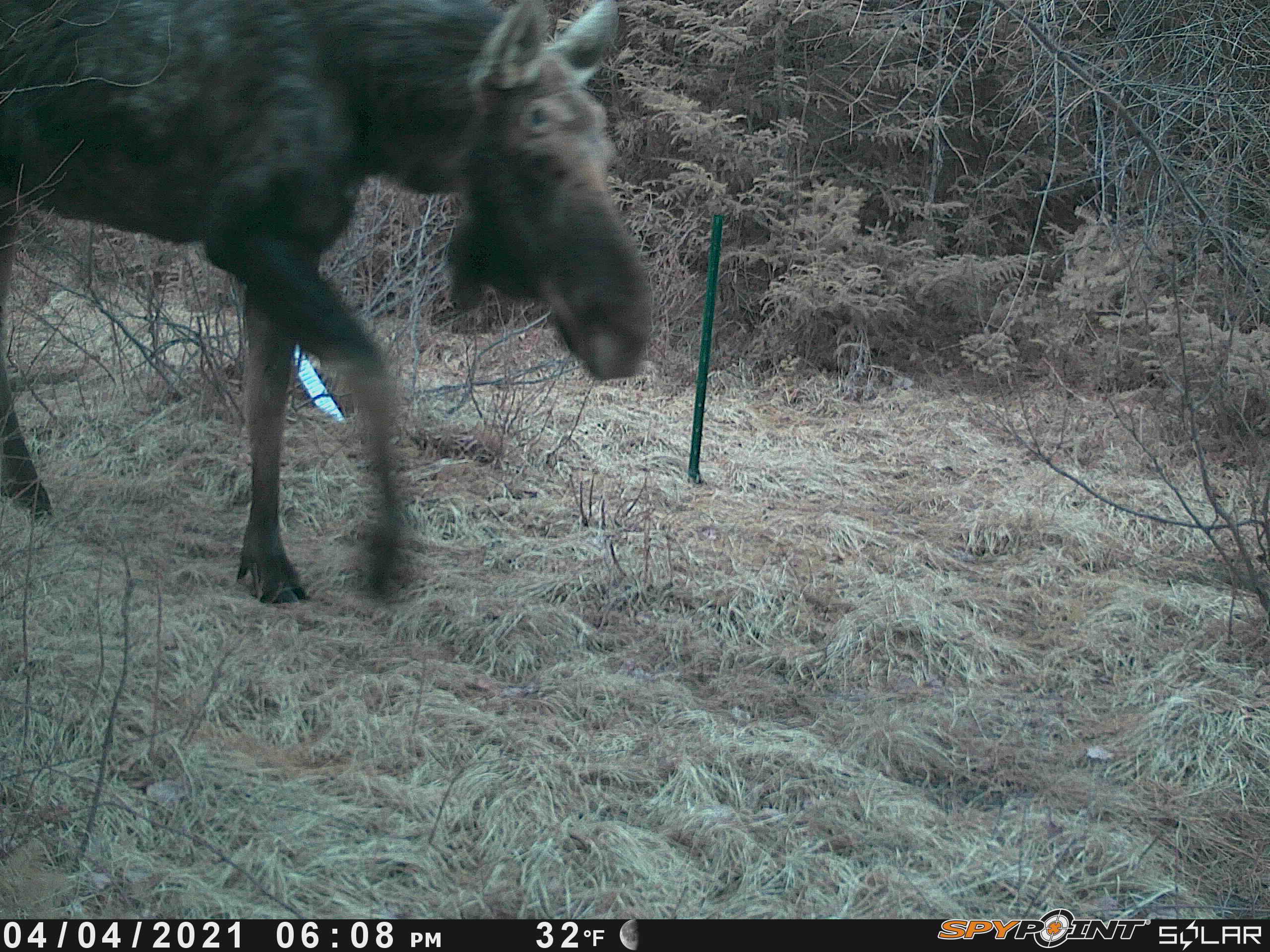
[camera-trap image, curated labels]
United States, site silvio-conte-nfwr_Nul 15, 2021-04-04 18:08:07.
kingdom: Animalia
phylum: Chordata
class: Mammalia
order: Artiodactyla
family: Cervidae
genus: Alces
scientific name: Alces alces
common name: moose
Moose (Alces alces).